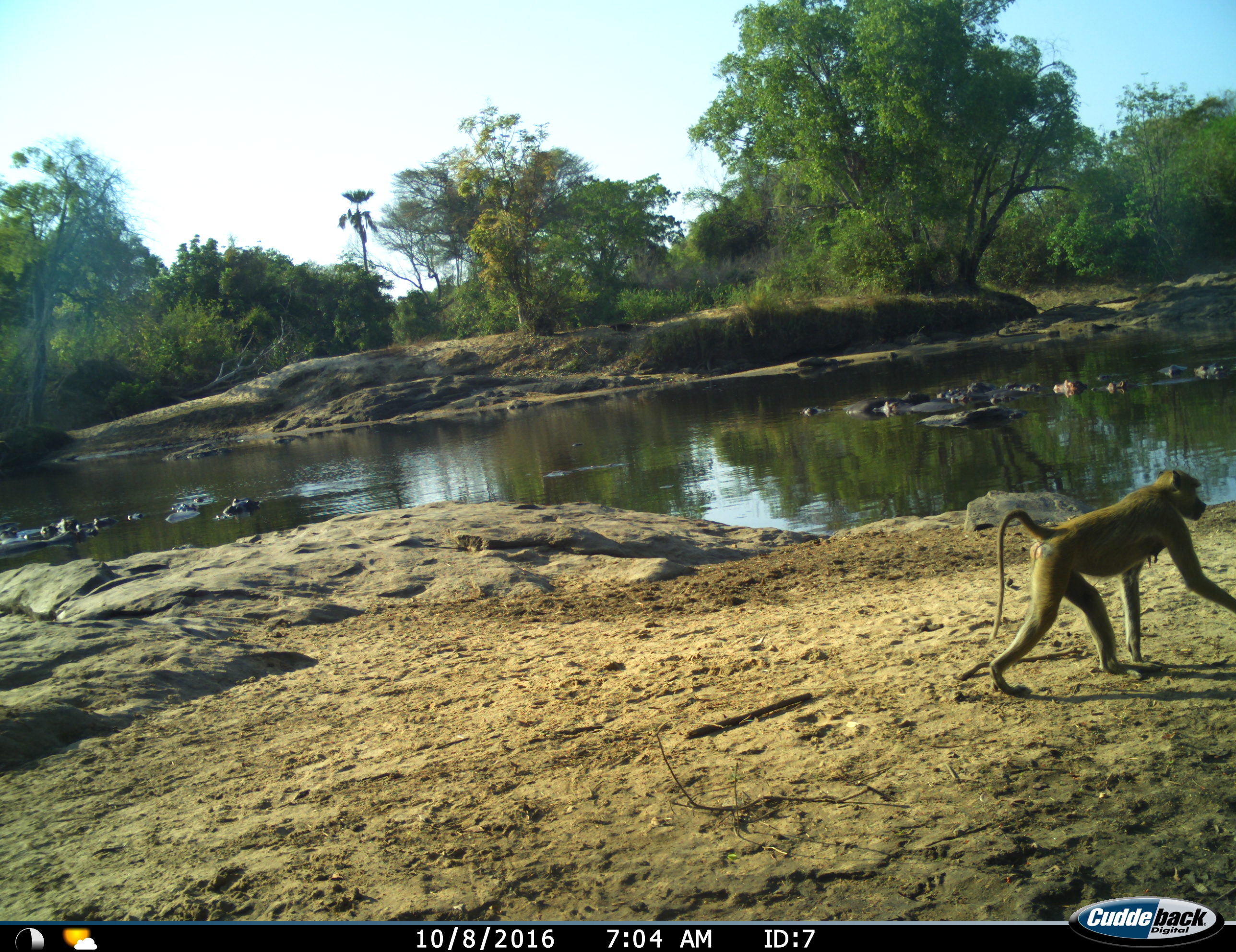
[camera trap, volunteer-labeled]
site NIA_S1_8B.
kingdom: Animalia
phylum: Chordata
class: Mammalia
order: Primates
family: Cercopithecidae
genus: Papio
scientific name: Papio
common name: baboon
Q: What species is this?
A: Baboon (Papio).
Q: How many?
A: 1.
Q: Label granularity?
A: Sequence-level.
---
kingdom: Animalia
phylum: Chordata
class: Mammalia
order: Artiodactyla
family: Hippopotamidae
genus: Hippopotamus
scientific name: Hippopotamus amphibius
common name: hippopotamus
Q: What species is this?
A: Hippopotamus (Hippopotamus amphibius).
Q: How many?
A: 11-50.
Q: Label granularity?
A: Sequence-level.